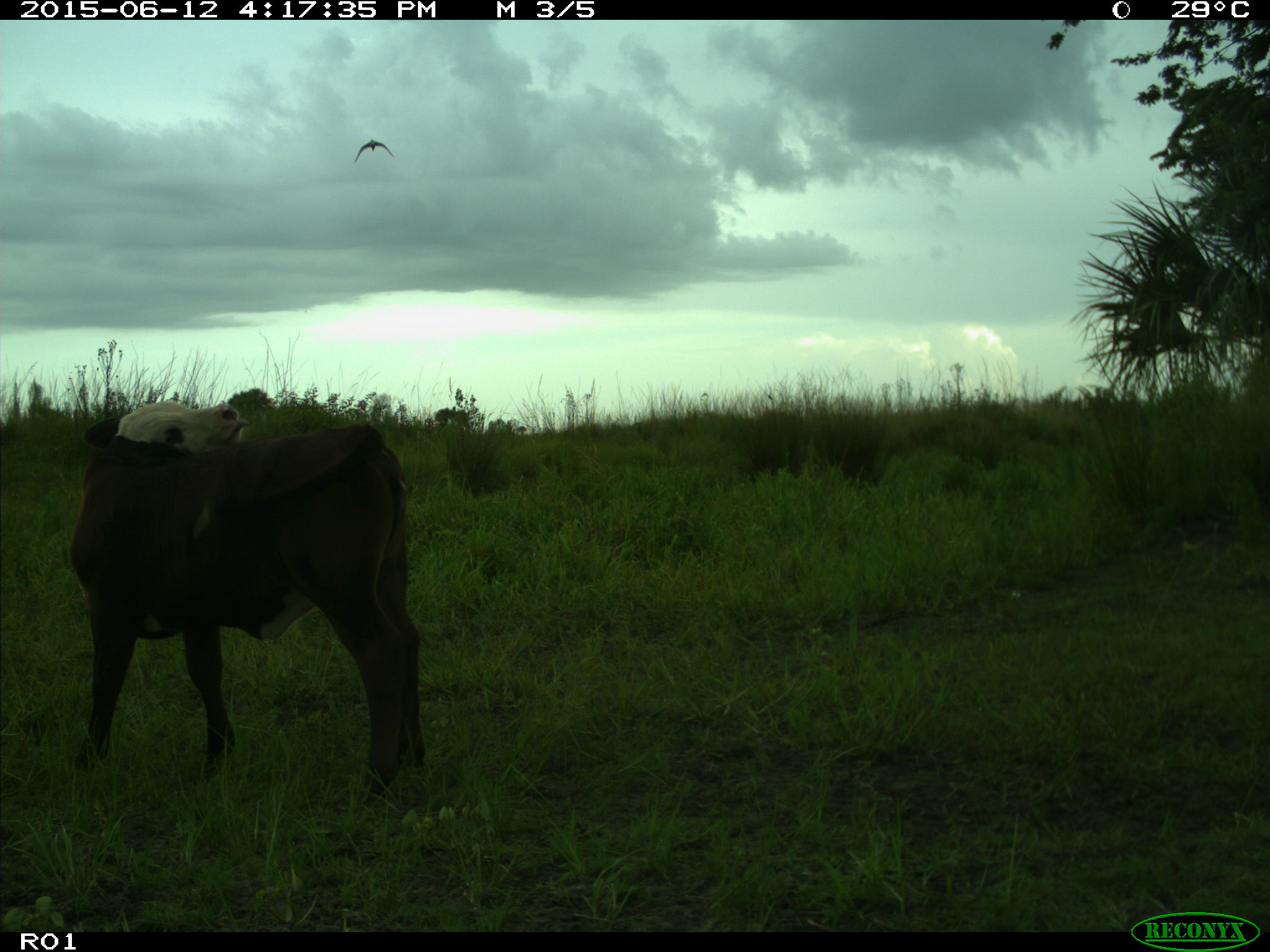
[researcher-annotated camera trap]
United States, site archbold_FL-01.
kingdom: Animalia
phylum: Chordata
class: Mammalia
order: Artiodactyla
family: Bovidae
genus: Bos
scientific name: Bos taurus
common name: domestic cow